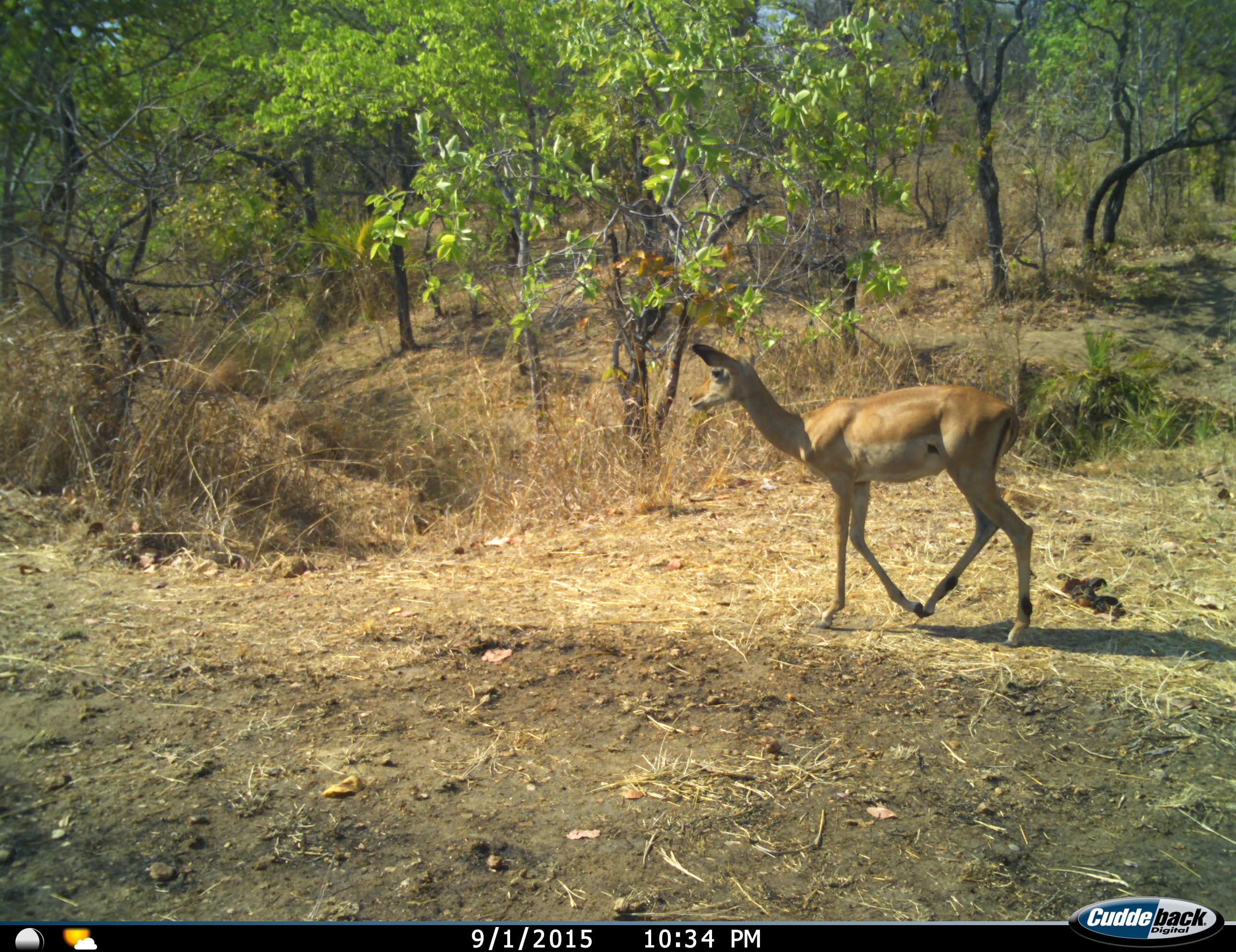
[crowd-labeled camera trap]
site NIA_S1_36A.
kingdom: Animalia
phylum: Chordata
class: Mammalia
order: Artiodactyla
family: Bovidae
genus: Aepyceros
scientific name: Aepyceros melampus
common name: impala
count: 1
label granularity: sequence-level